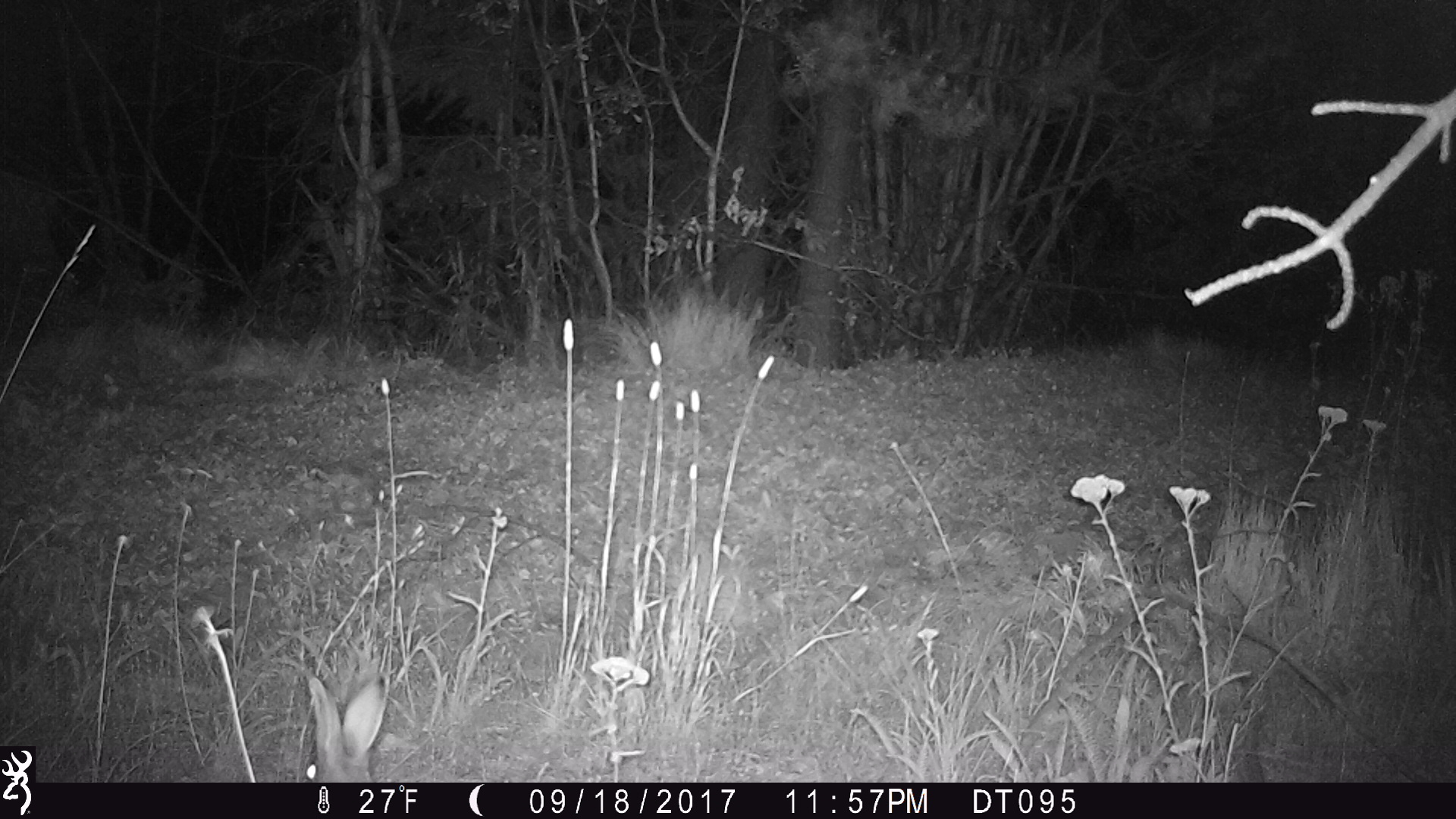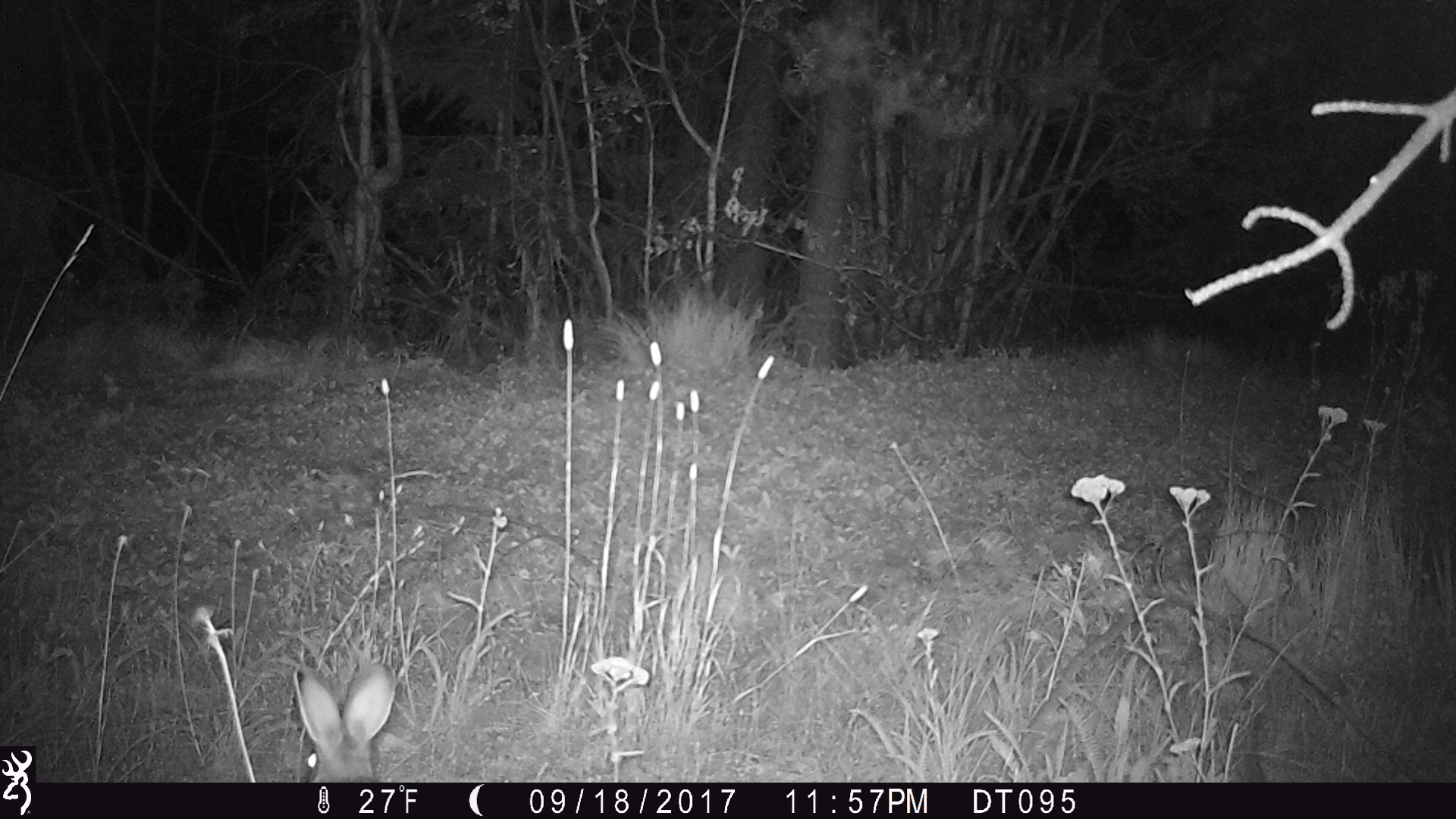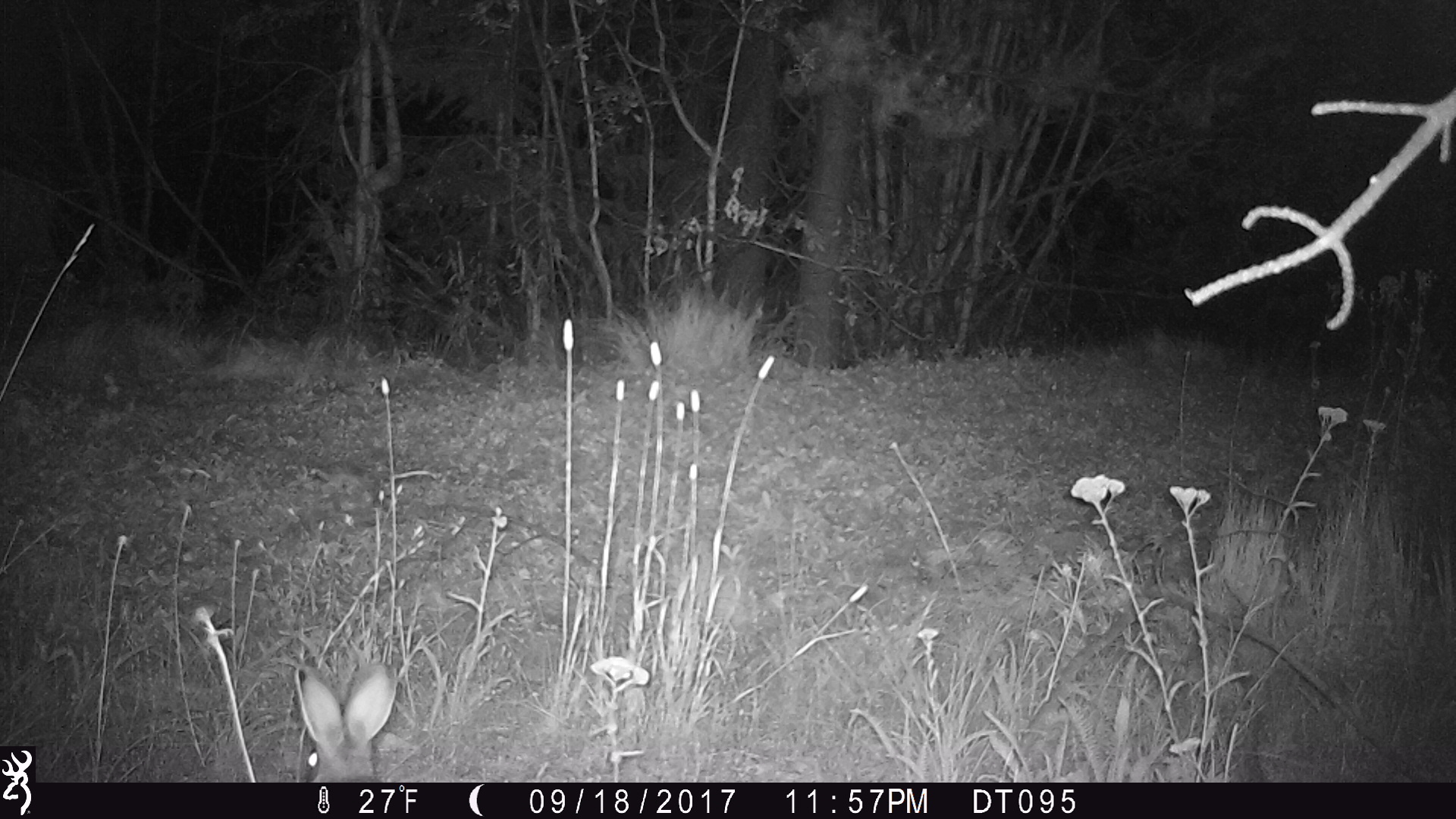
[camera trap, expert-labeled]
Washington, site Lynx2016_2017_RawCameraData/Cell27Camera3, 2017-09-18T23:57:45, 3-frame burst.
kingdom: Animalia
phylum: Chordata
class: Mammalia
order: Lagomorpha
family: Leporidae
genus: Lepus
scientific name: Lepus americanus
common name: snowshoe hare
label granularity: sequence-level